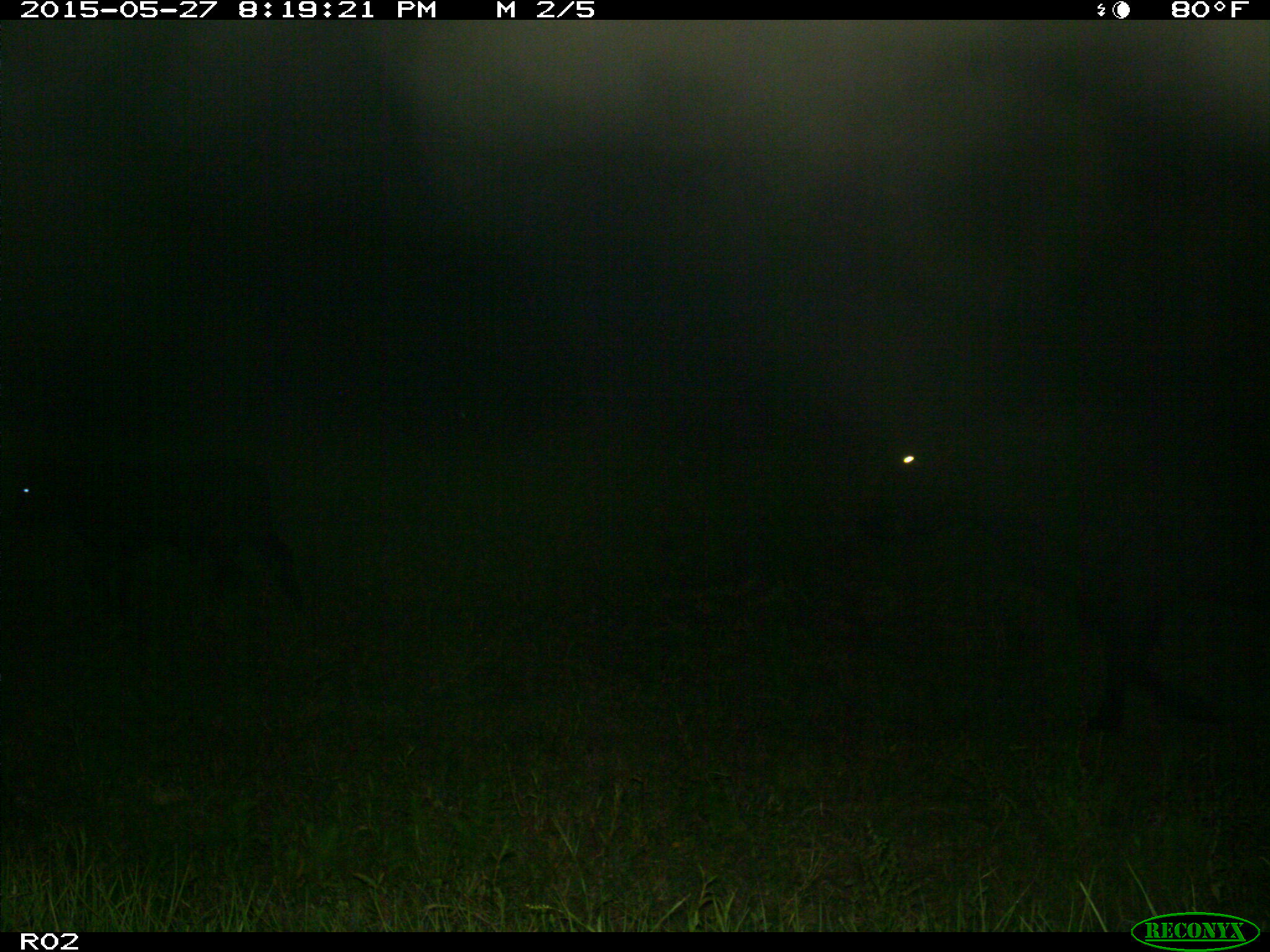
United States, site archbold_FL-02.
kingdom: Animalia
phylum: Chordata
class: Mammalia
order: Artiodactyla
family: Bovidae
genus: Bos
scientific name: Bos taurus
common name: domestic cow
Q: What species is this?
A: Bos taurus (domestic cow).